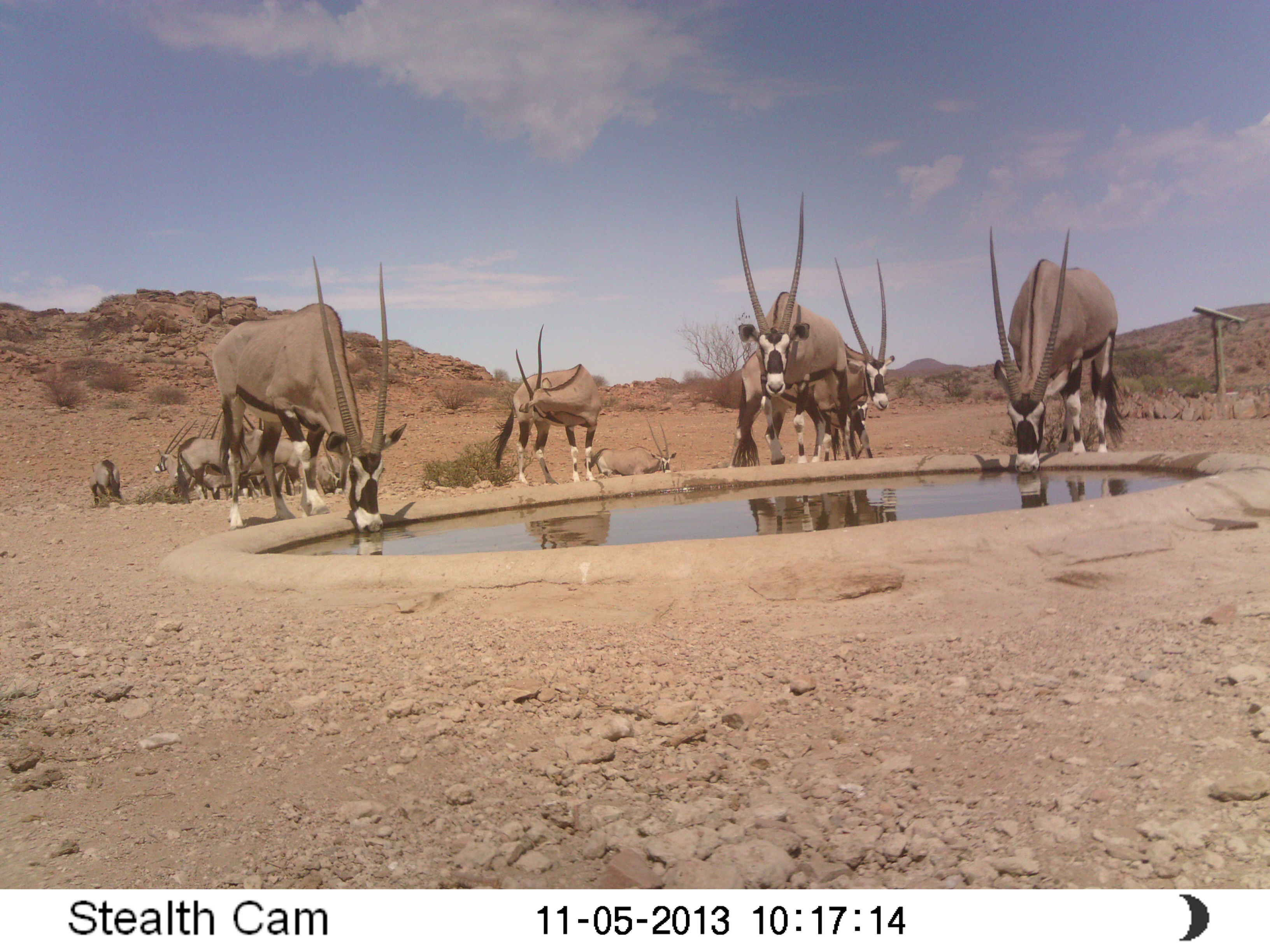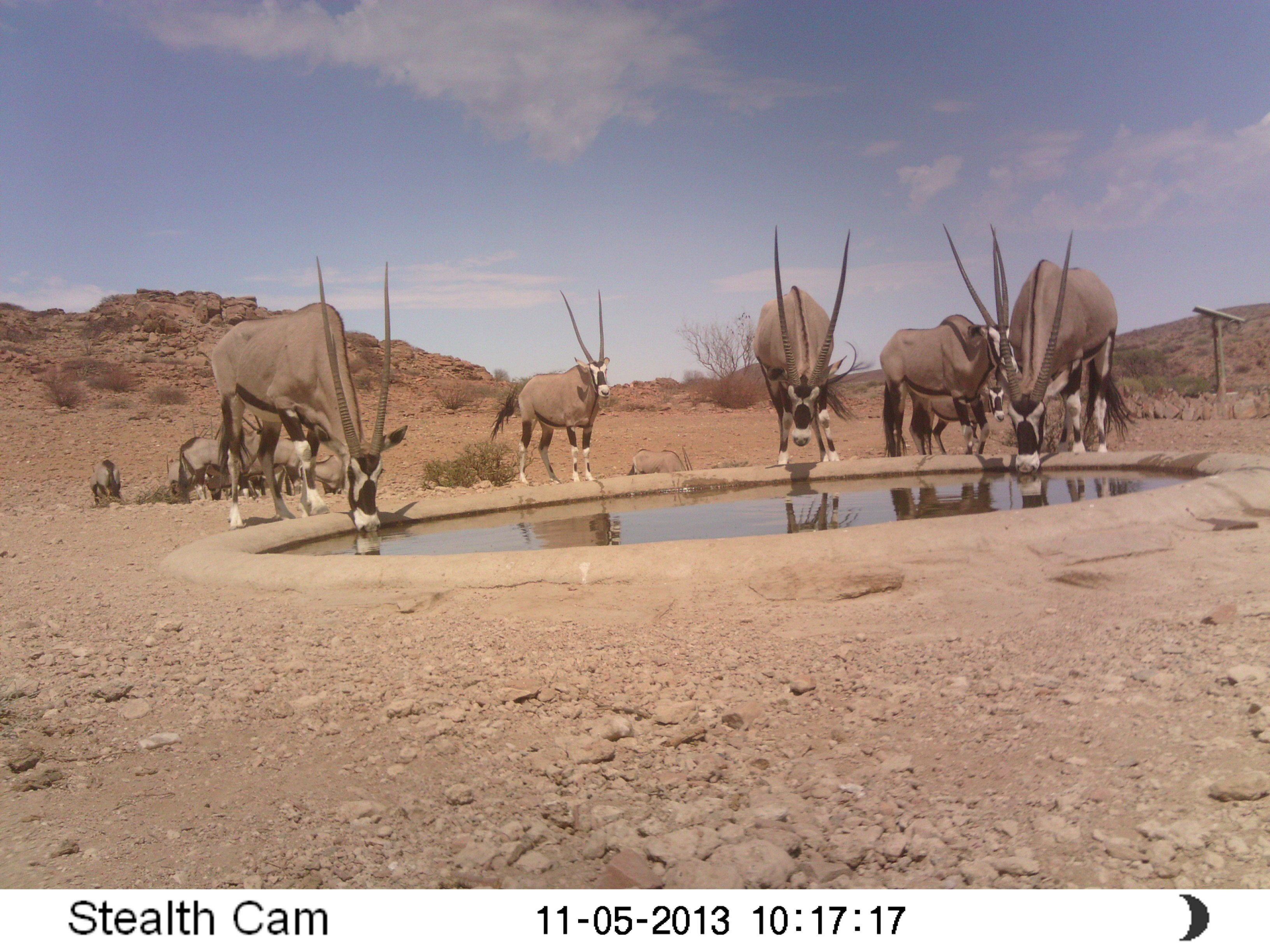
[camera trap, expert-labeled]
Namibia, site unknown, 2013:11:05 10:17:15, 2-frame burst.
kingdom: Animalia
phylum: Chordata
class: Mammalia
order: Artiodactyla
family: Bovidae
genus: Oryx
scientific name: Oryx gazella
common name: gemsbok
Oryx gazella (gemsbok).